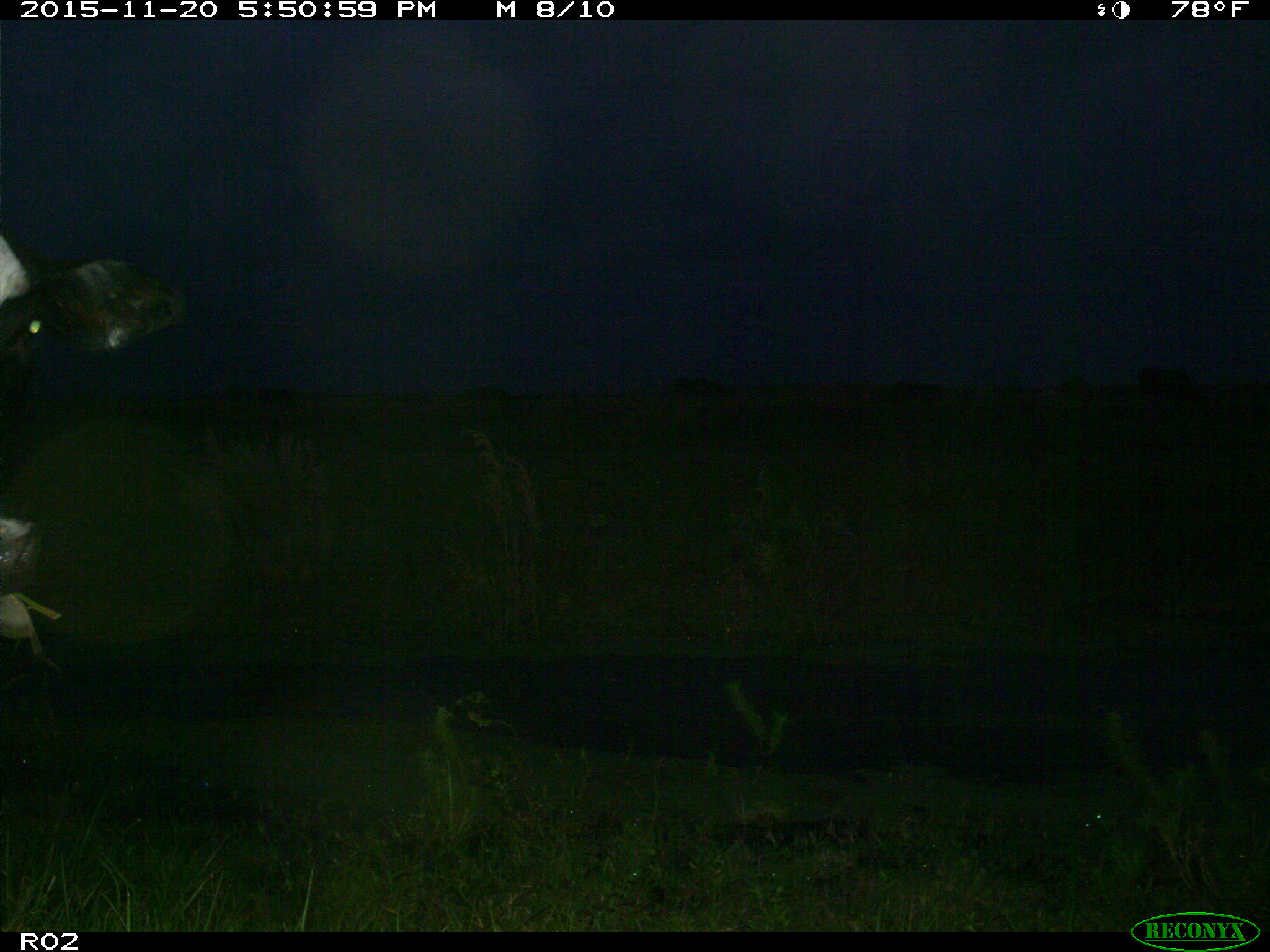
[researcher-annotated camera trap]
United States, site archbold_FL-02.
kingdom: Animalia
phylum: Chordata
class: Mammalia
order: Artiodactyla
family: Bovidae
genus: Bos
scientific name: Bos taurus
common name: domestic cow